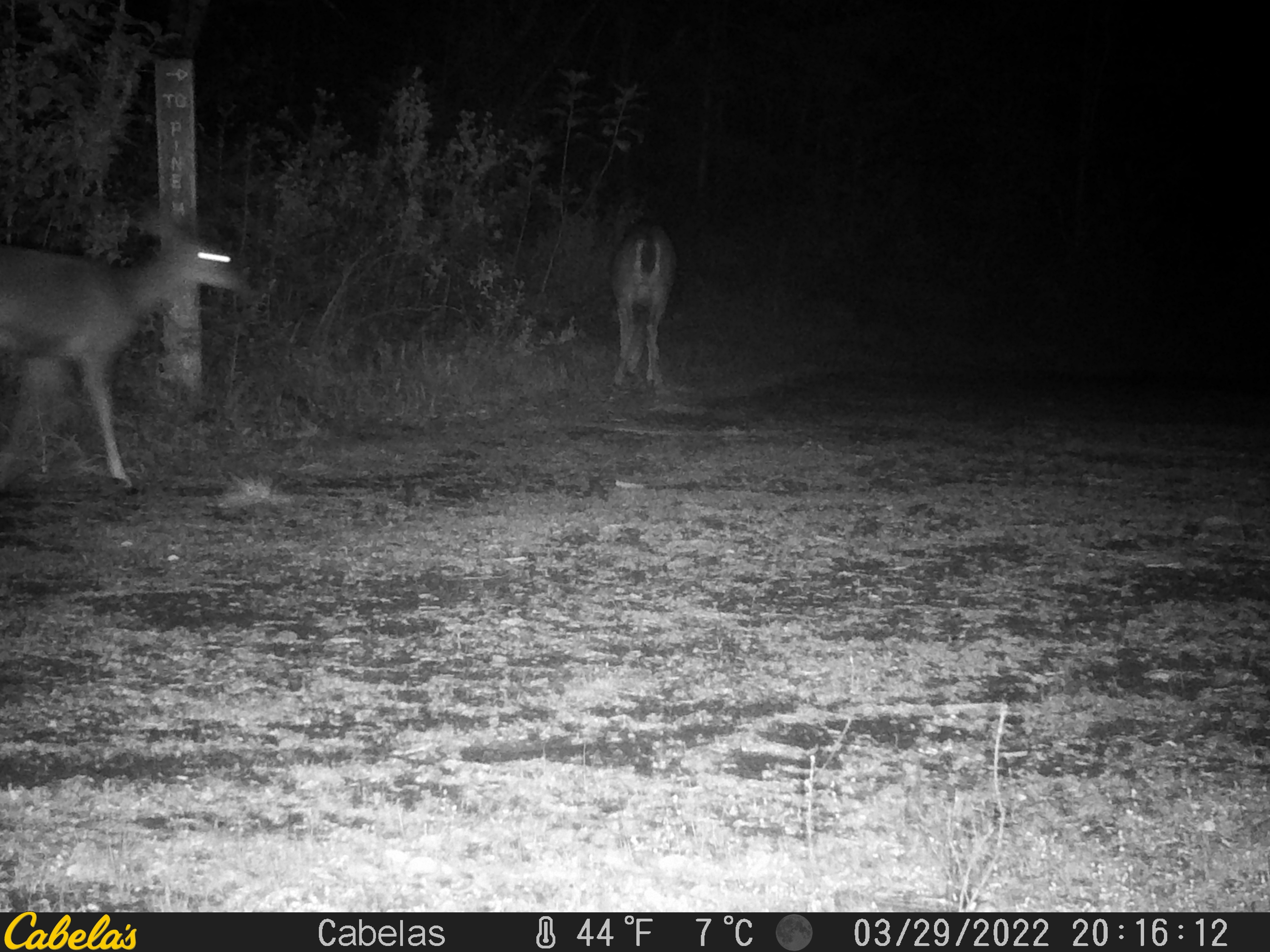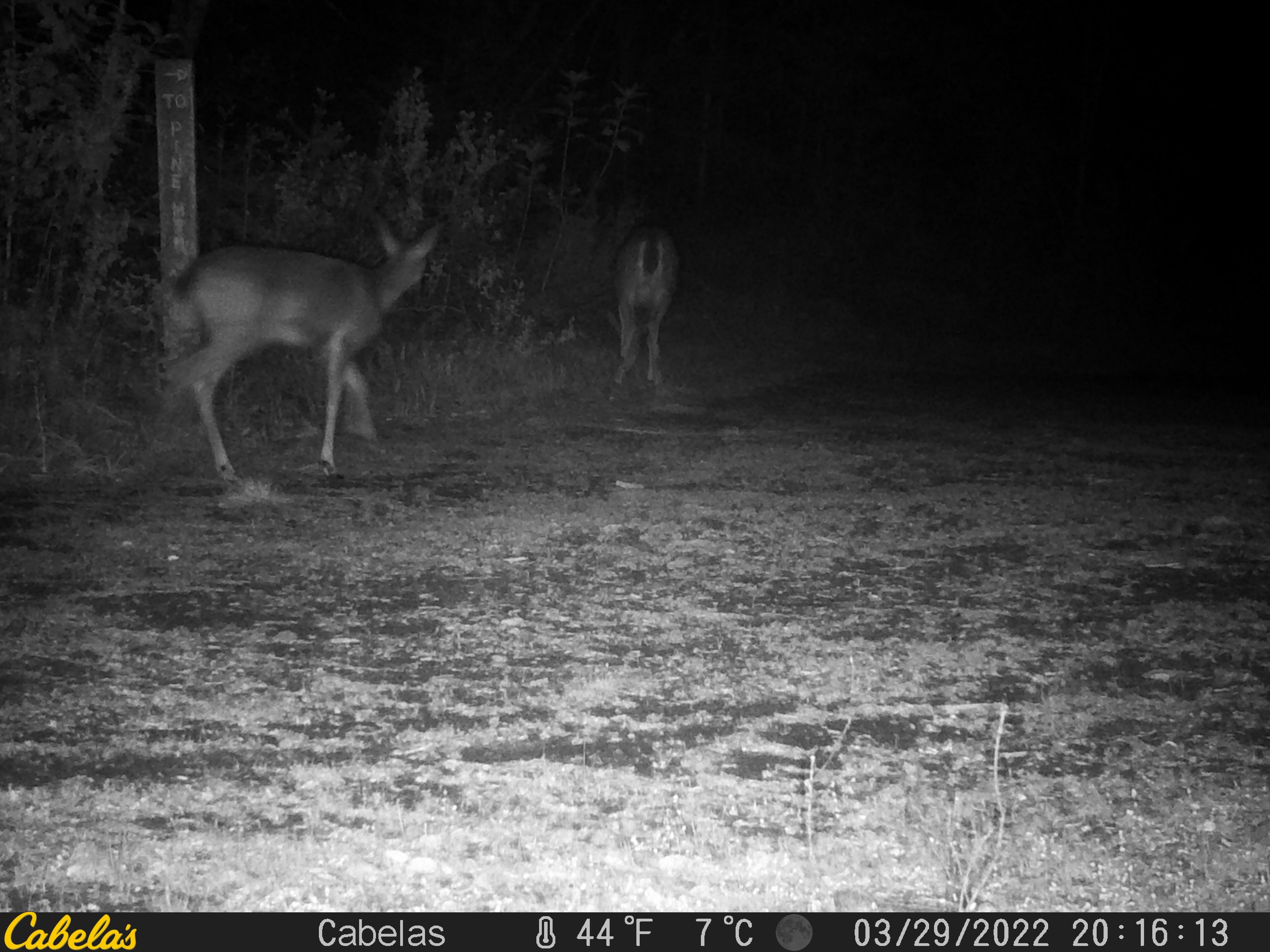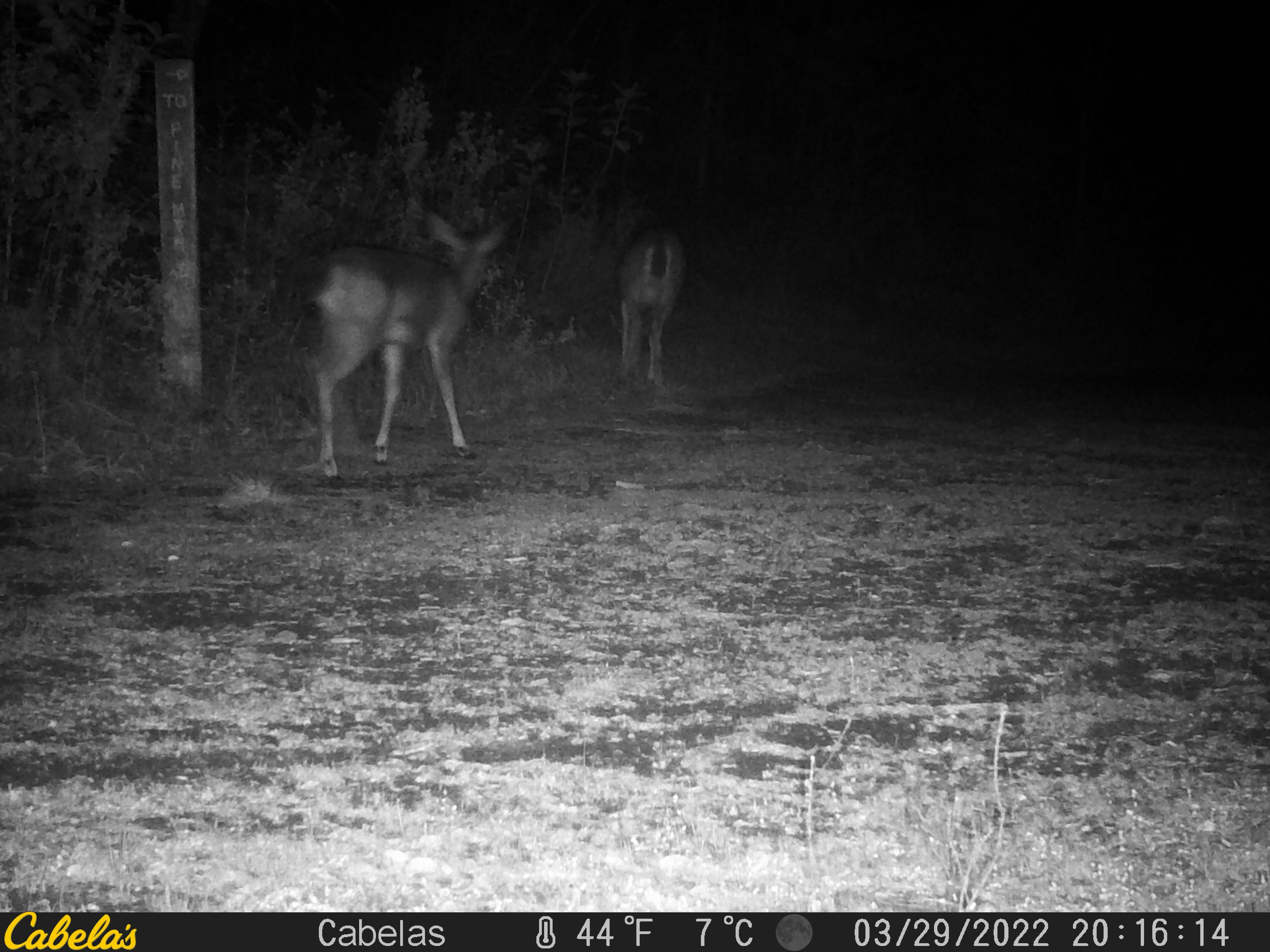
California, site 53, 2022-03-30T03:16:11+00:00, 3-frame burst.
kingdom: Animalia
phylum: Chordata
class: Mammalia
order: Artiodactyla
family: Cervidae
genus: Odocoileus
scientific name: Odocoileus hemionus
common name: mule deer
Mule deer (Odocoileus hemionus).